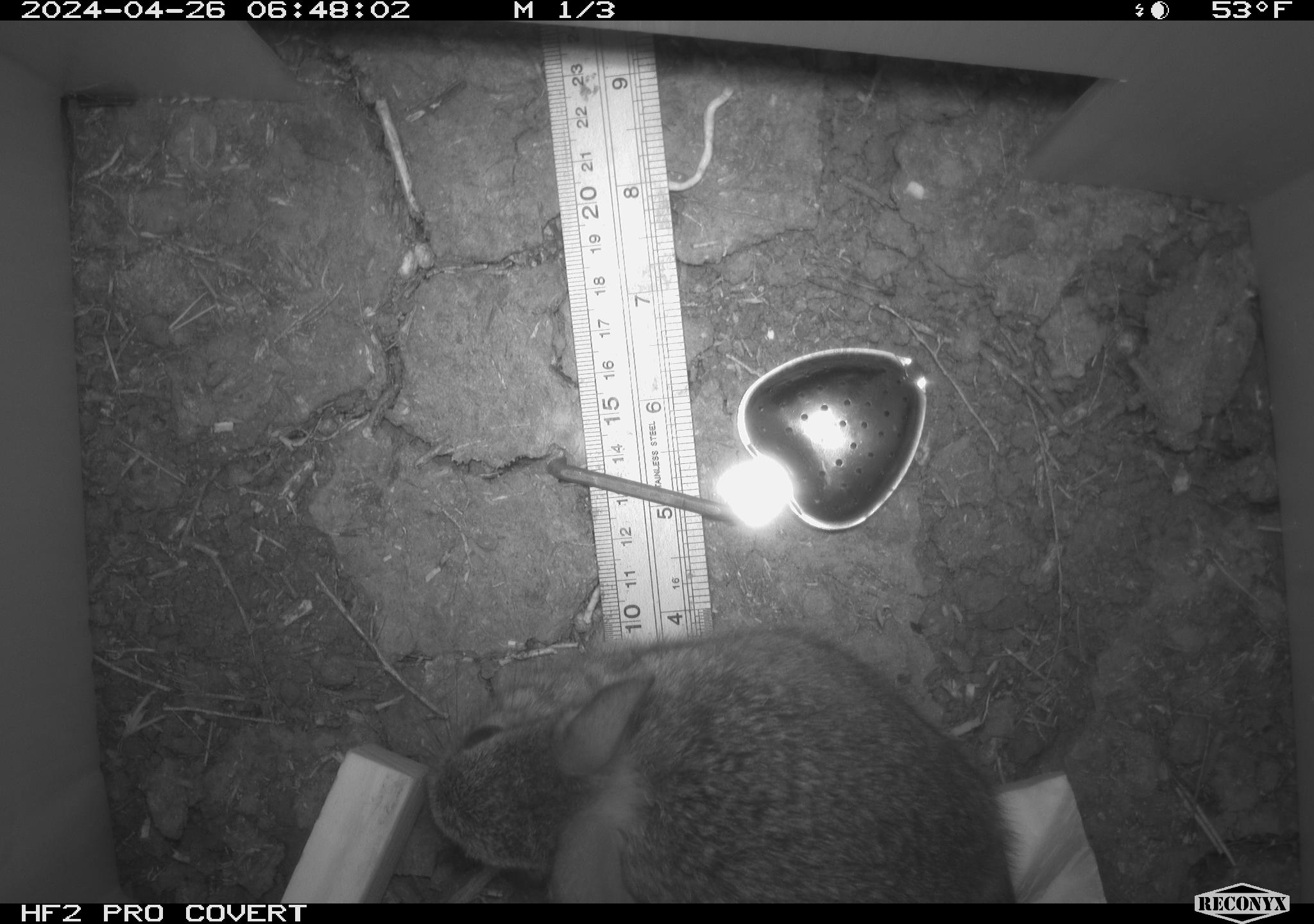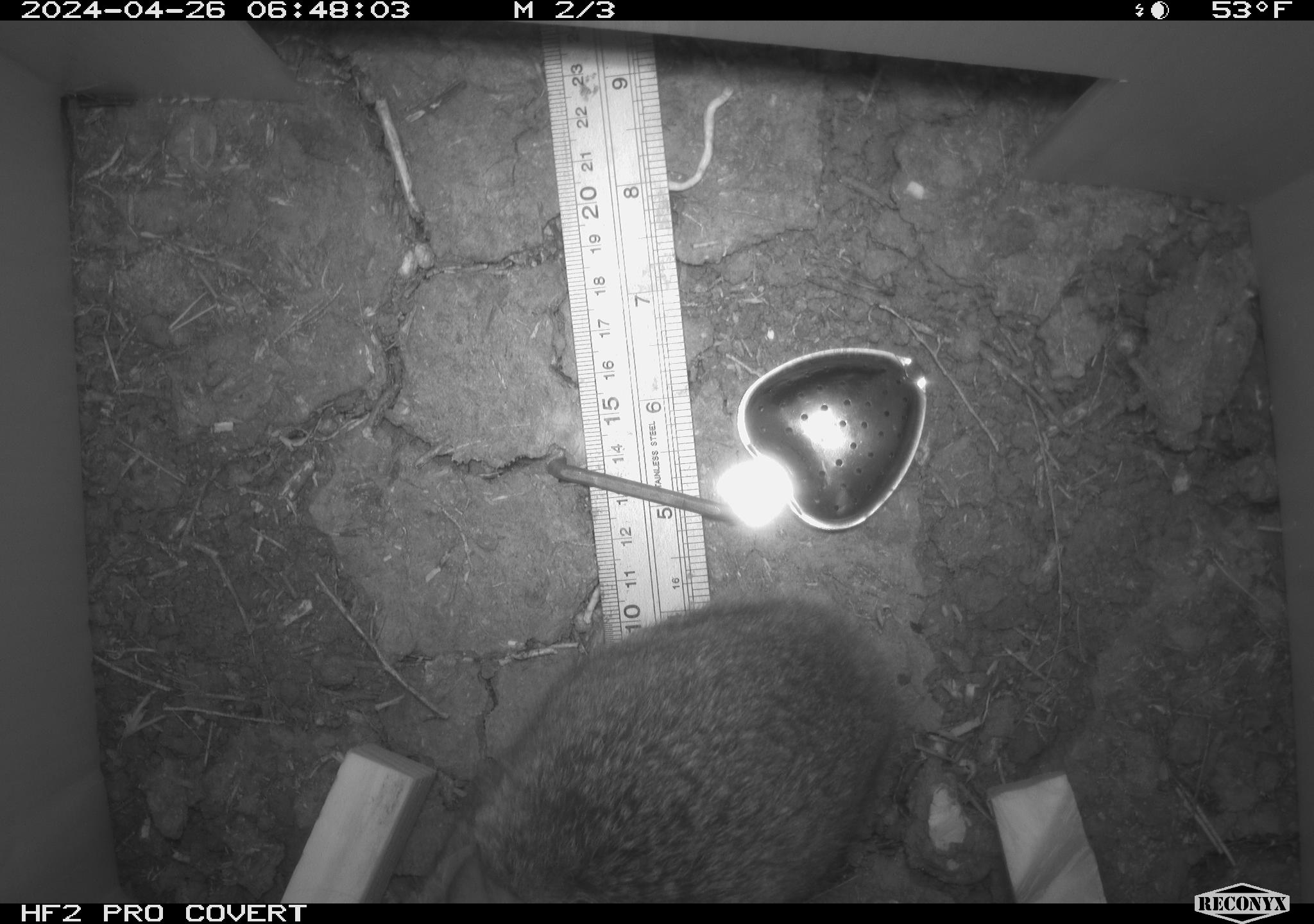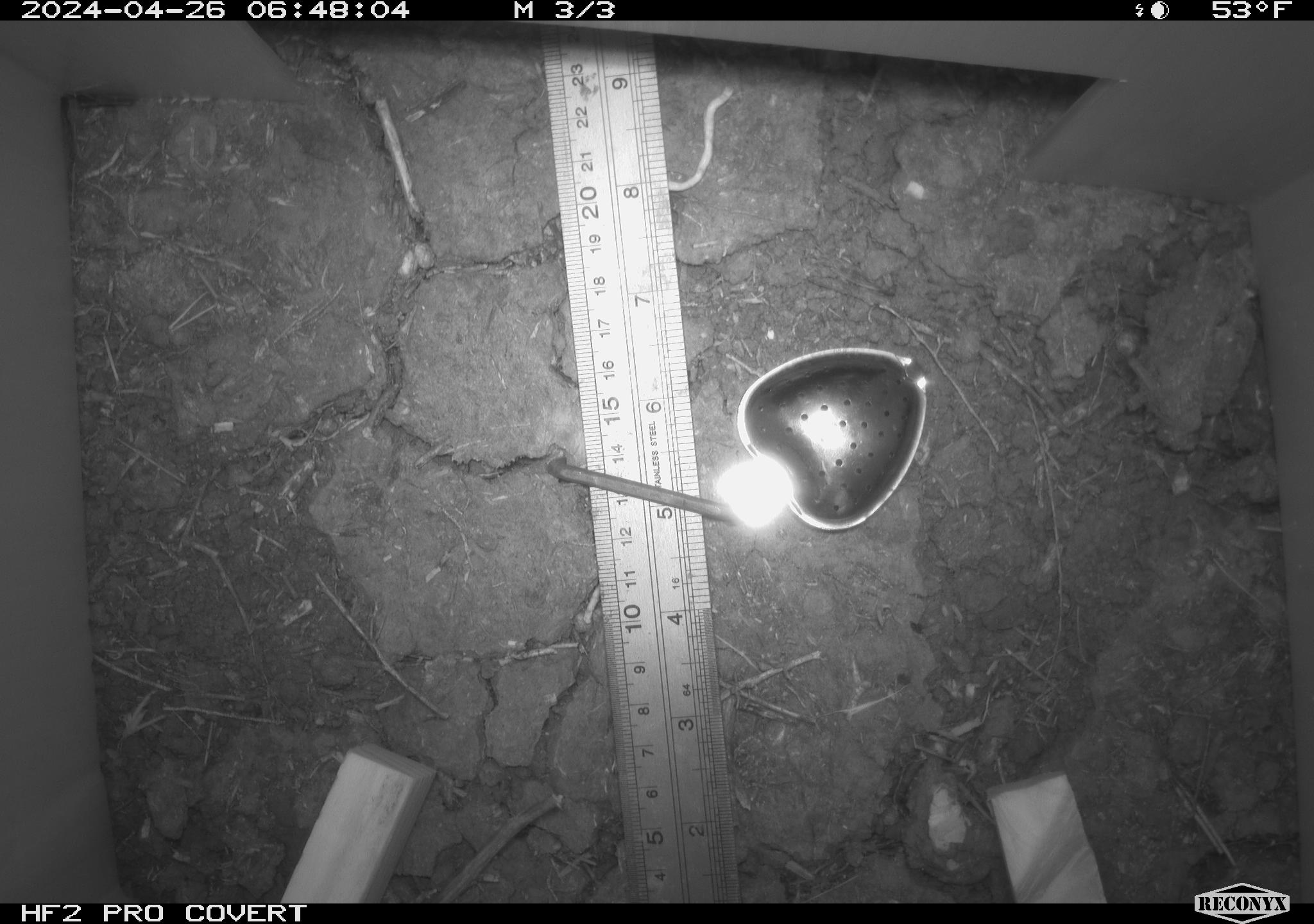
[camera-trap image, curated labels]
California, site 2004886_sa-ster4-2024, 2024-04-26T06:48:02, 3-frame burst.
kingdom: Animalia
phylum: Chordata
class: Mammalia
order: Lagomorpha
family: Leporidae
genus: Sylvilagus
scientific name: Sylvilagus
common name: cottontail rabbits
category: sylvilagus species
Sylvilagus species (cottontail rabbits) (Sylvilagus).